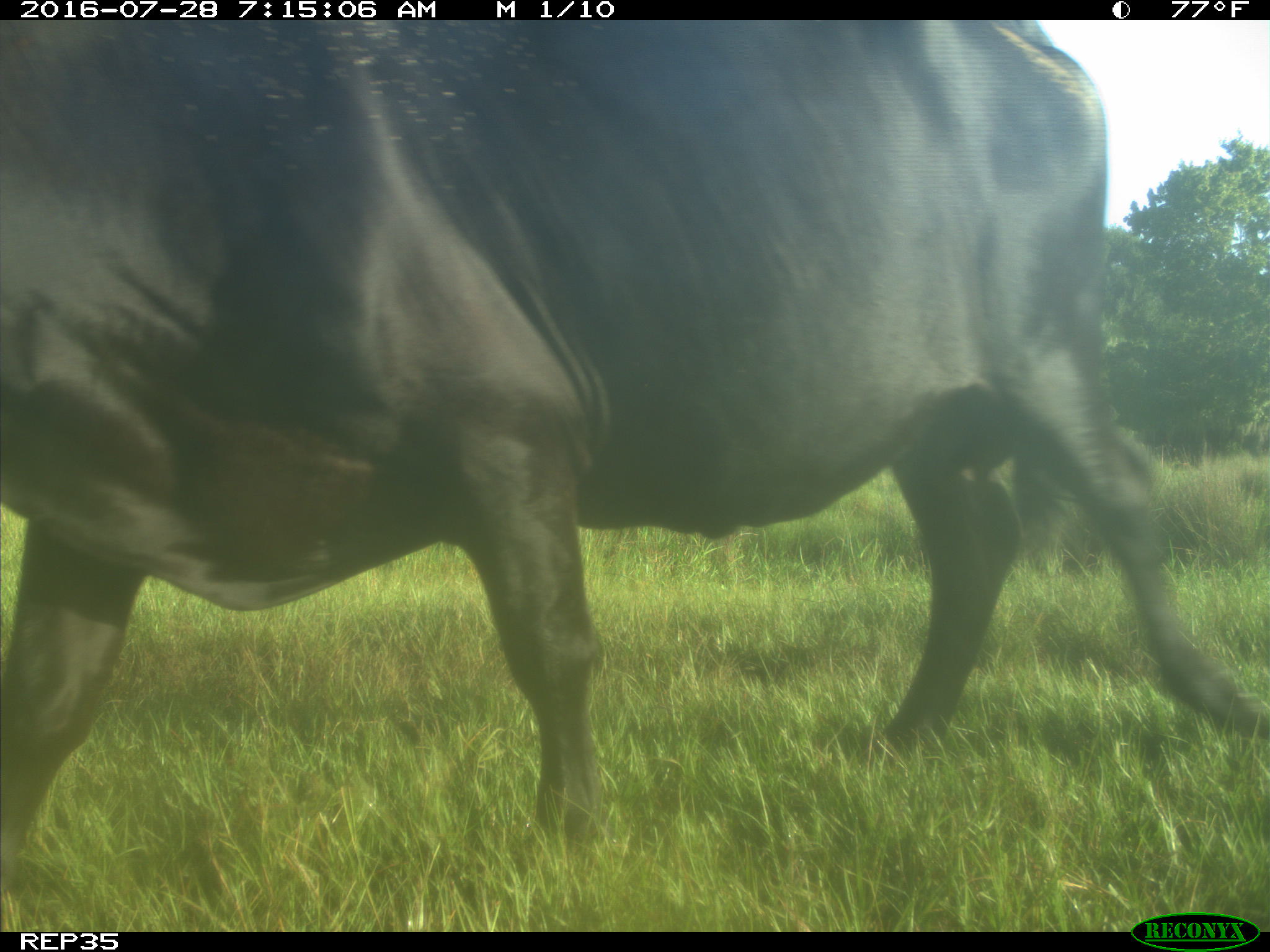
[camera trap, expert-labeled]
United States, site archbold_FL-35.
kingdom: Animalia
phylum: Chordata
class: Mammalia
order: Artiodactyla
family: Bovidae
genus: Bos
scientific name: Bos taurus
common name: domestic cow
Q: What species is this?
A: Bos taurus (domestic cow).